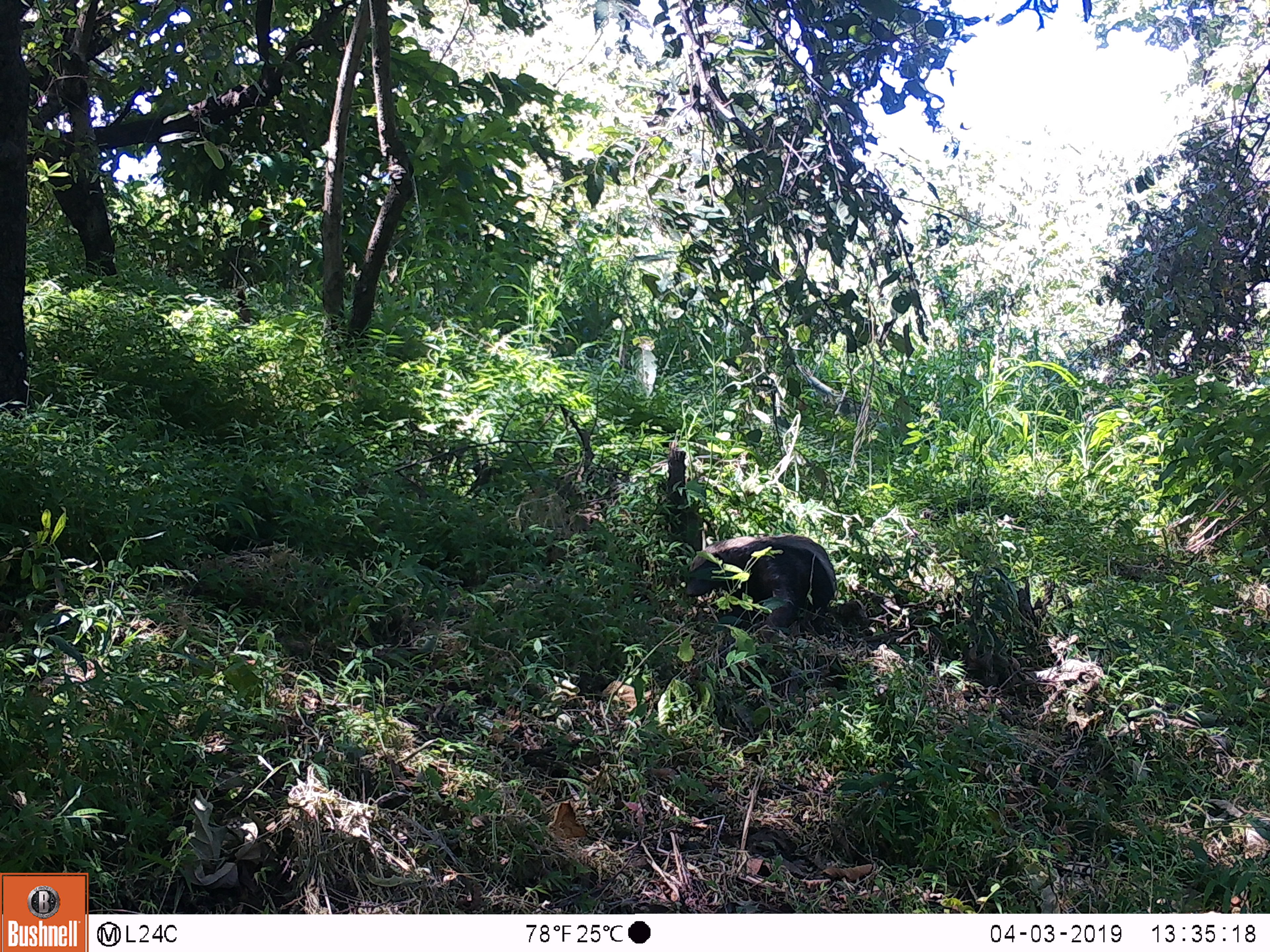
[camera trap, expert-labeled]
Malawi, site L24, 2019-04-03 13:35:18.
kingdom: Animalia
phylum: Chordata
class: Mammalia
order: Carnivora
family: Mustelidae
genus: Mellivora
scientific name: Mellivora capensis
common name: honey badger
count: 1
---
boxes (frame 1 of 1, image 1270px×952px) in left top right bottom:
honey badger: 674 525 840 630